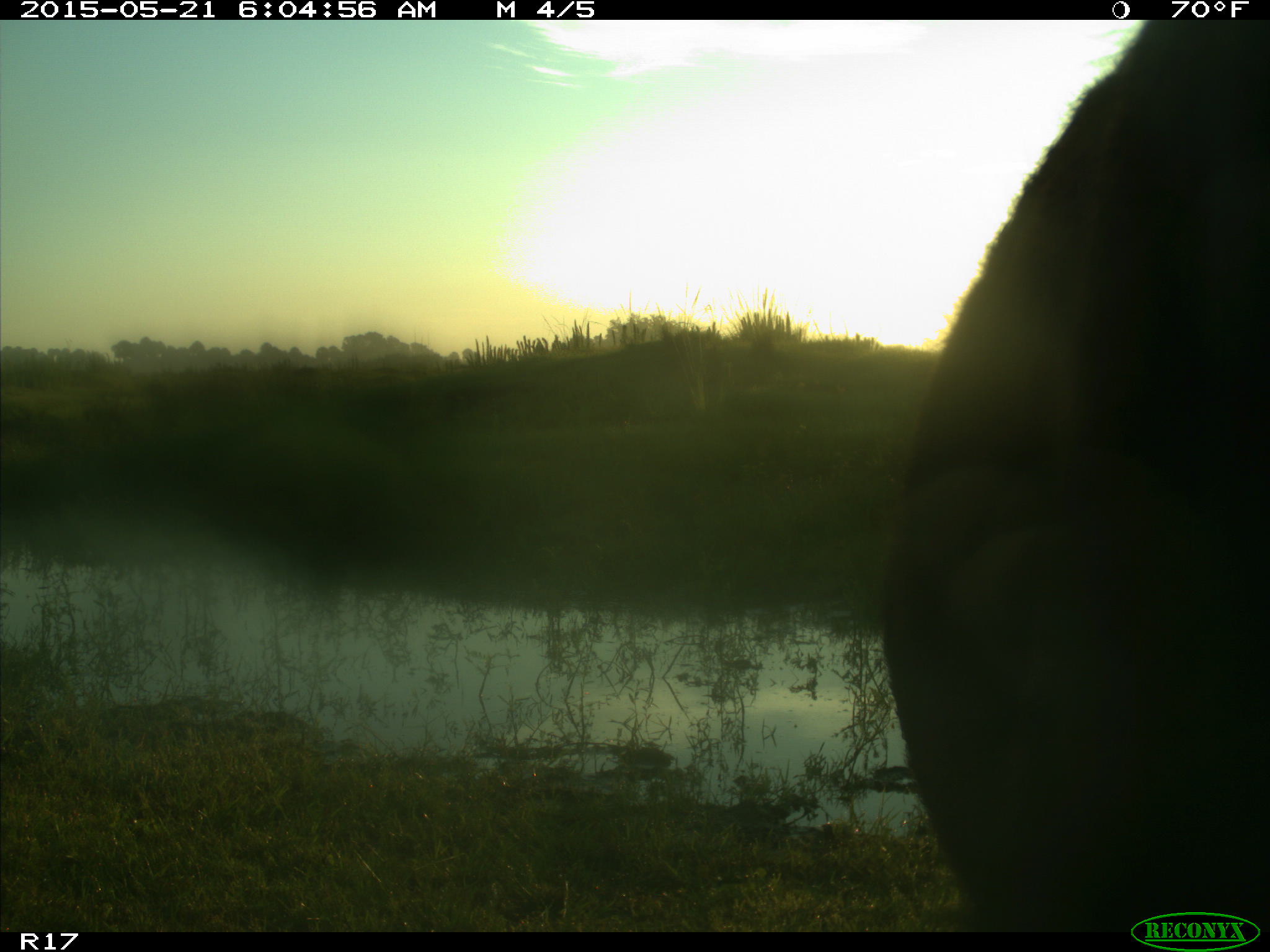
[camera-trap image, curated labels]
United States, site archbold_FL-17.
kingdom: Animalia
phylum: Chordata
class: Mammalia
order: Artiodactyla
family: Bovidae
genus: Bos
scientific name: Bos taurus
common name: domestic cow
Bos taurus (domestic cow).